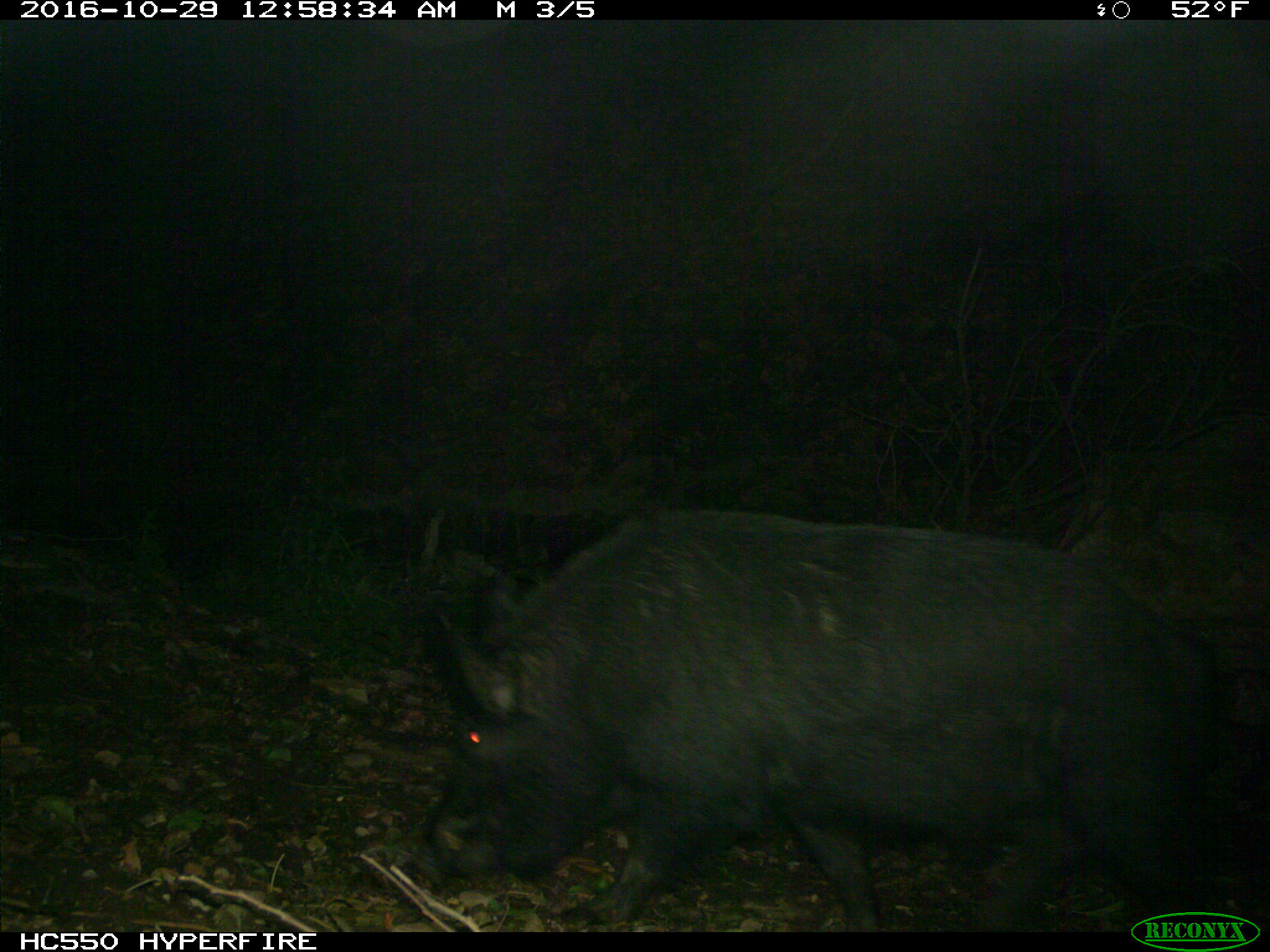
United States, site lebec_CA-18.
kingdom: Animalia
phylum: Chordata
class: Mammalia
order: Artiodactyla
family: Suidae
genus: Sus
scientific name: Sus scrofa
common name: wild boar